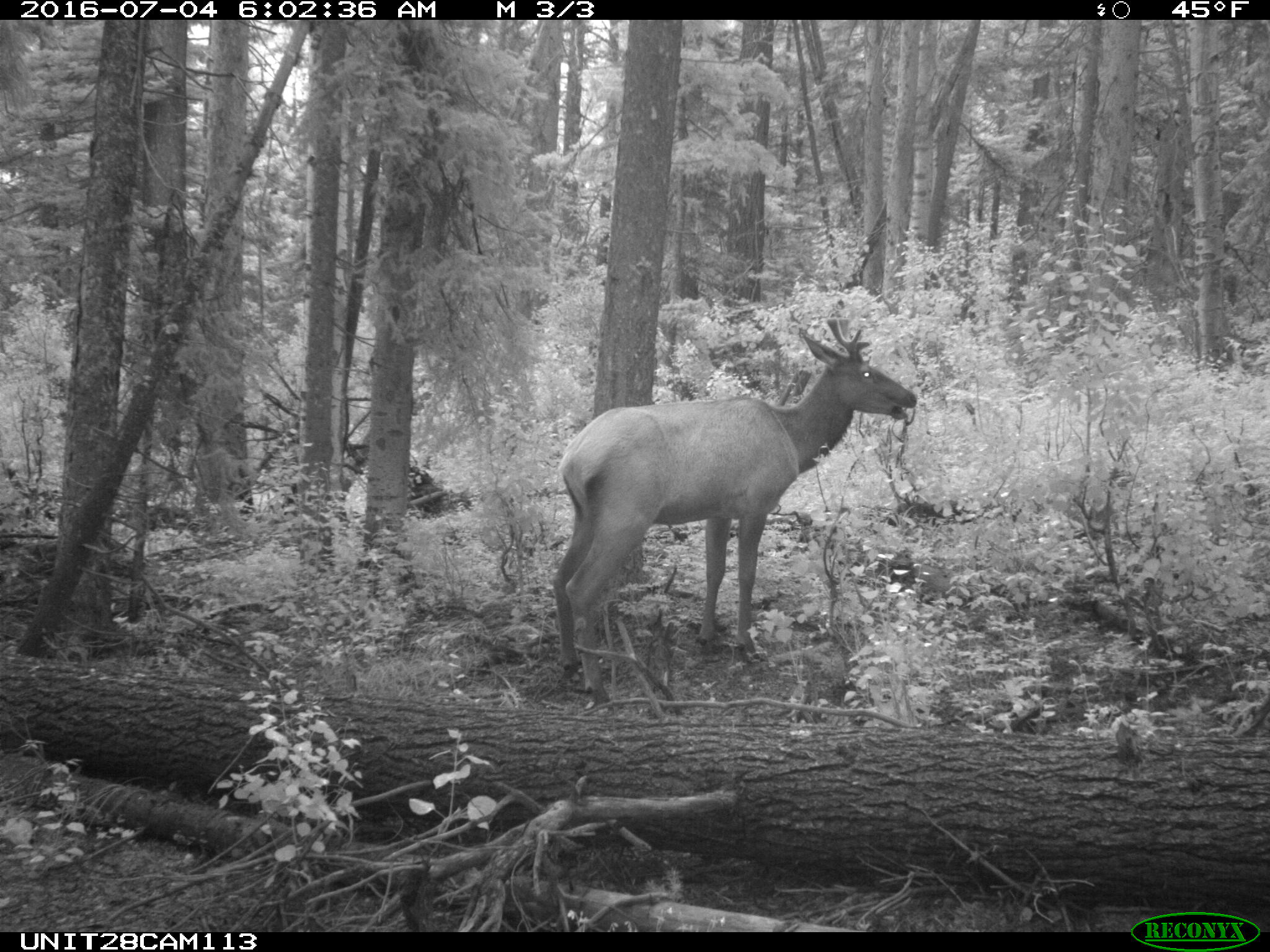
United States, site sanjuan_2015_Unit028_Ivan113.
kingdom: Animalia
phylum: Chordata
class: Mammalia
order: Artiodactyla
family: Cervidae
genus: Cervus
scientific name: Cervus elaphus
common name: red deer